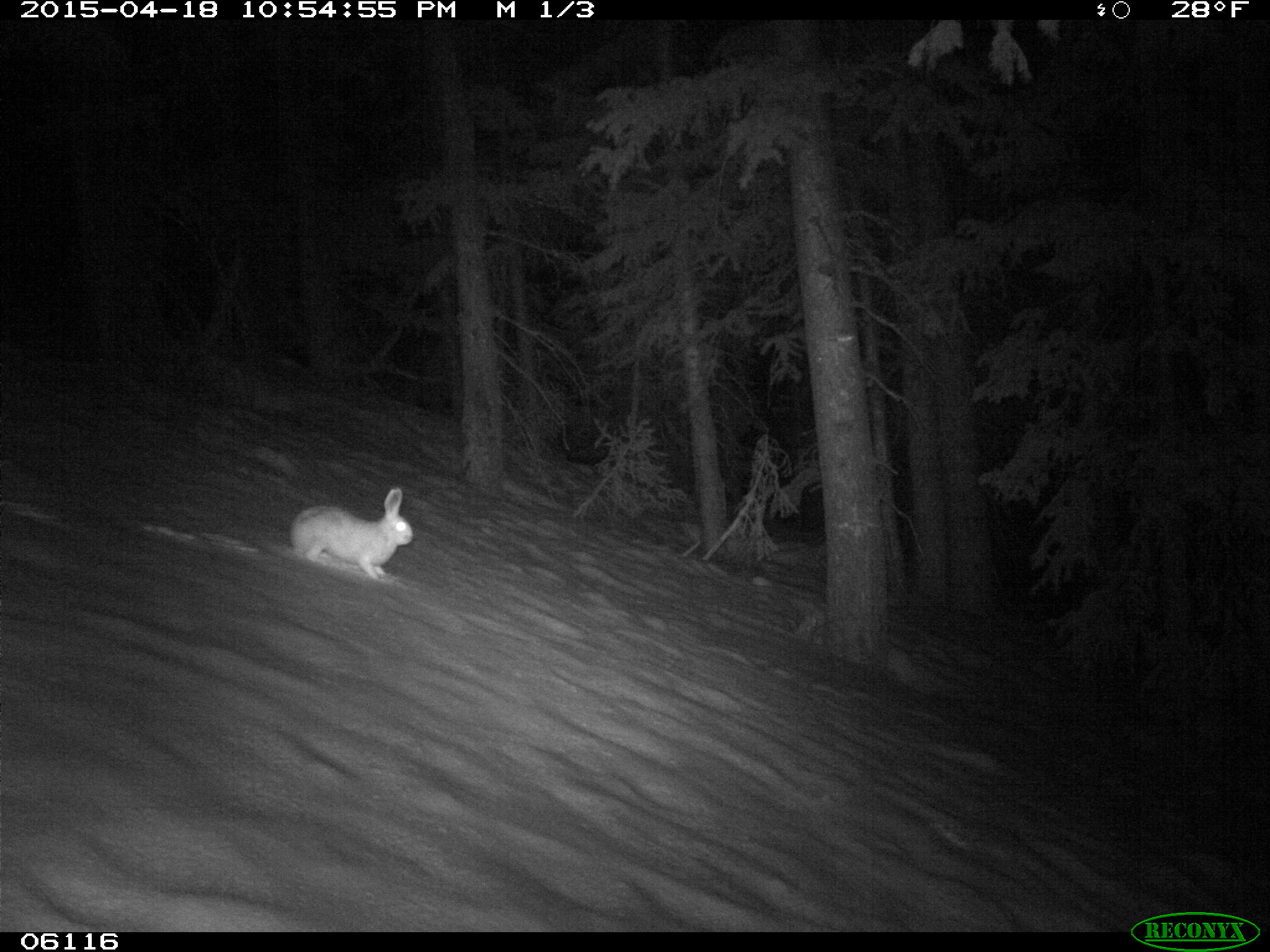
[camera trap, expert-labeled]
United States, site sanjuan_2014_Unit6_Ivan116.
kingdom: Animalia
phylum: Chordata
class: Mammalia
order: Lagomorpha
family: Leporidae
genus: Lepus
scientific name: Lepus americanus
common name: snowshoe hare